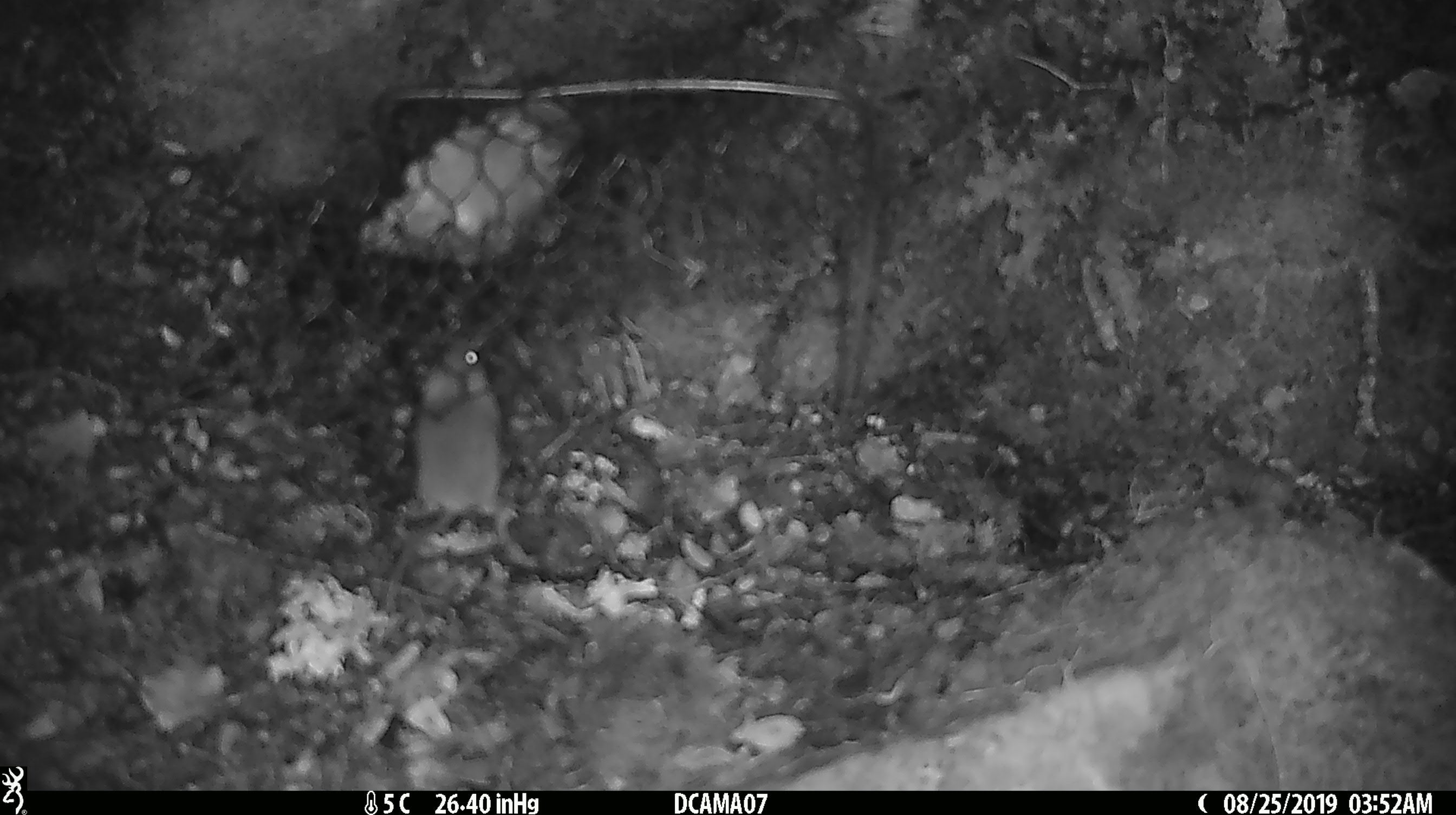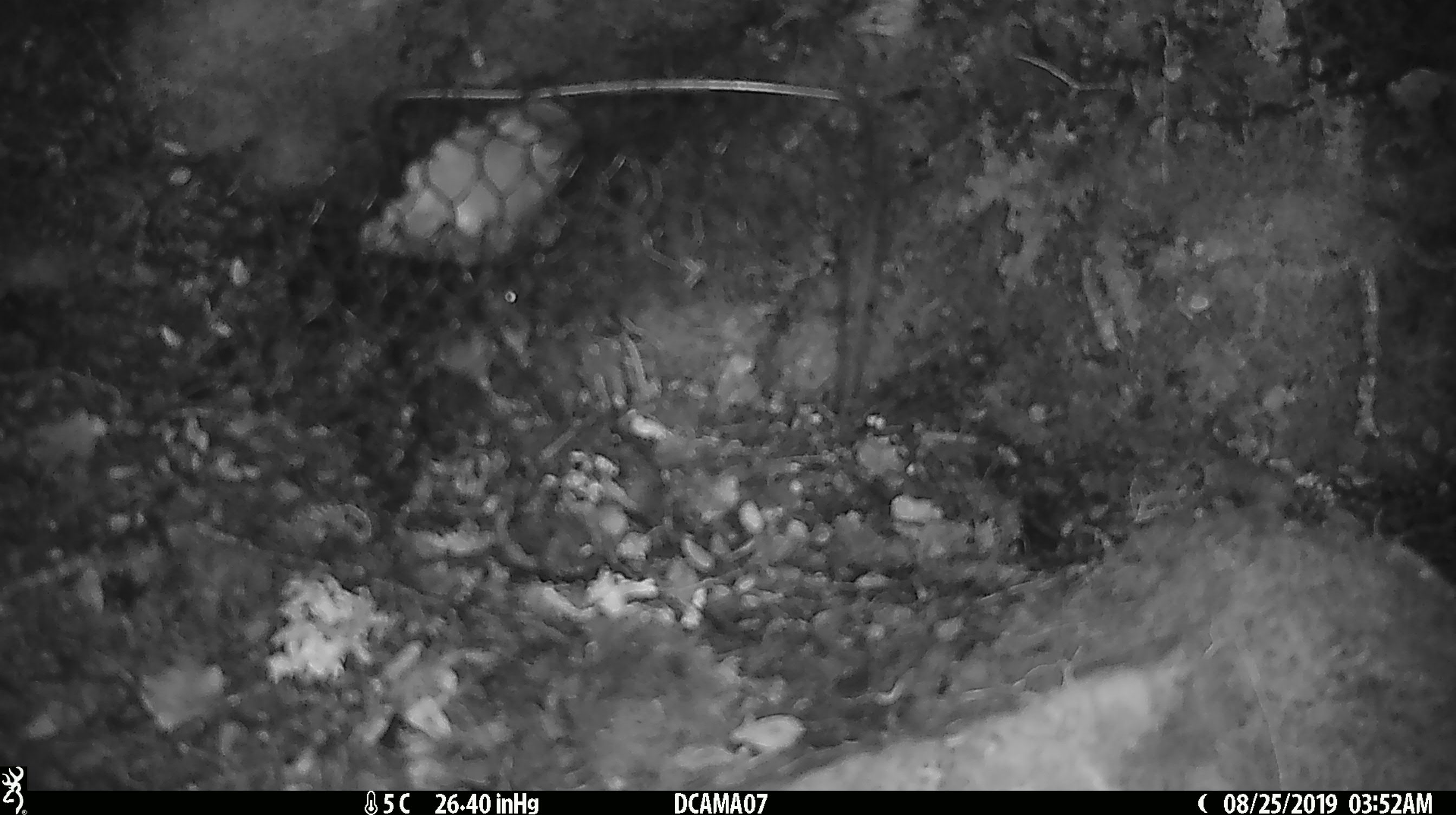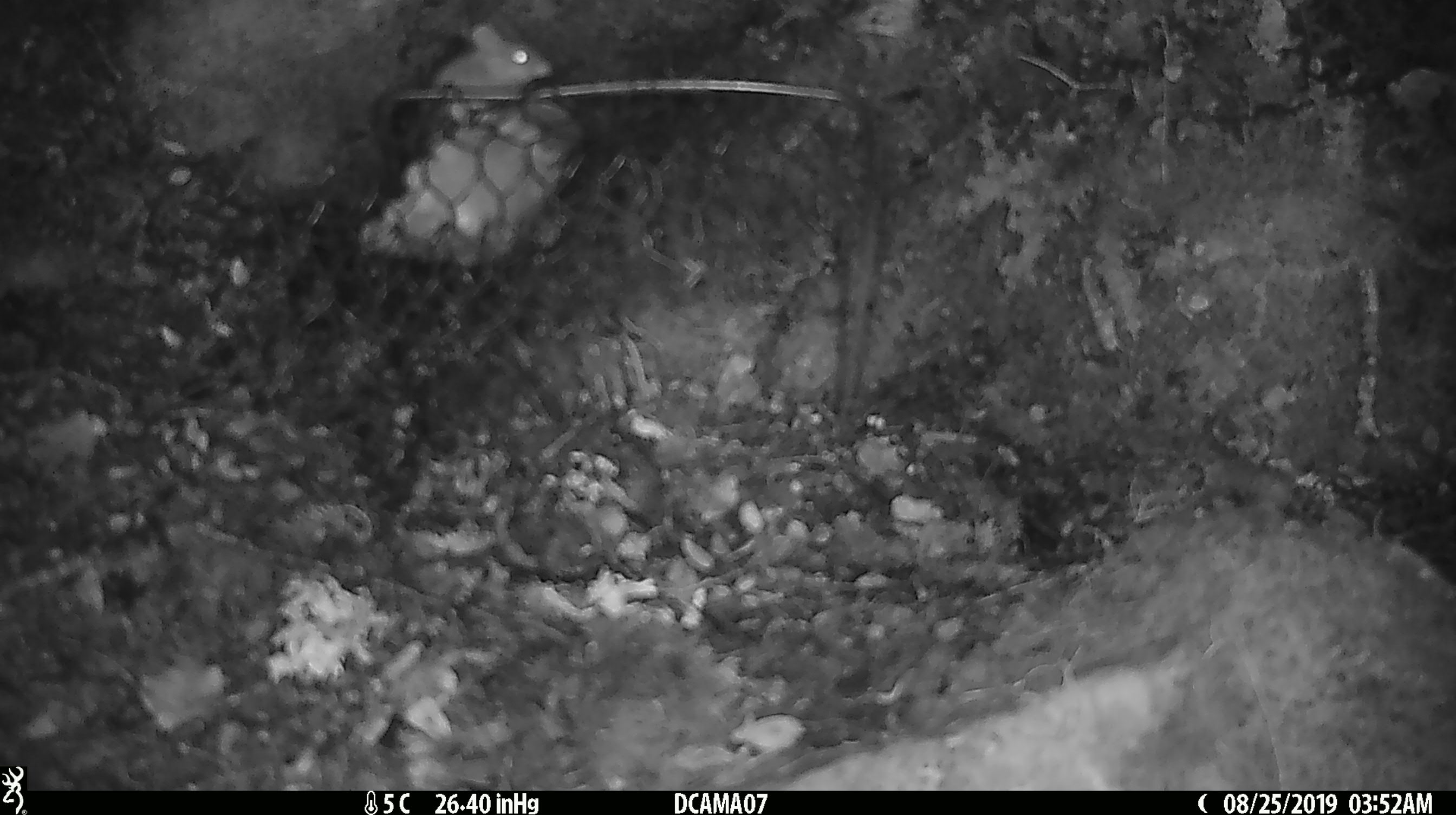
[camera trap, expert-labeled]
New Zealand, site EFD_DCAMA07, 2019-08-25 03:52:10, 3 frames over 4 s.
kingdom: Animalia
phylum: Chordata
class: Mammalia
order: Rodentia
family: Muridae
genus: Mus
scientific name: Mus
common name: mouse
Mouse (Mus).